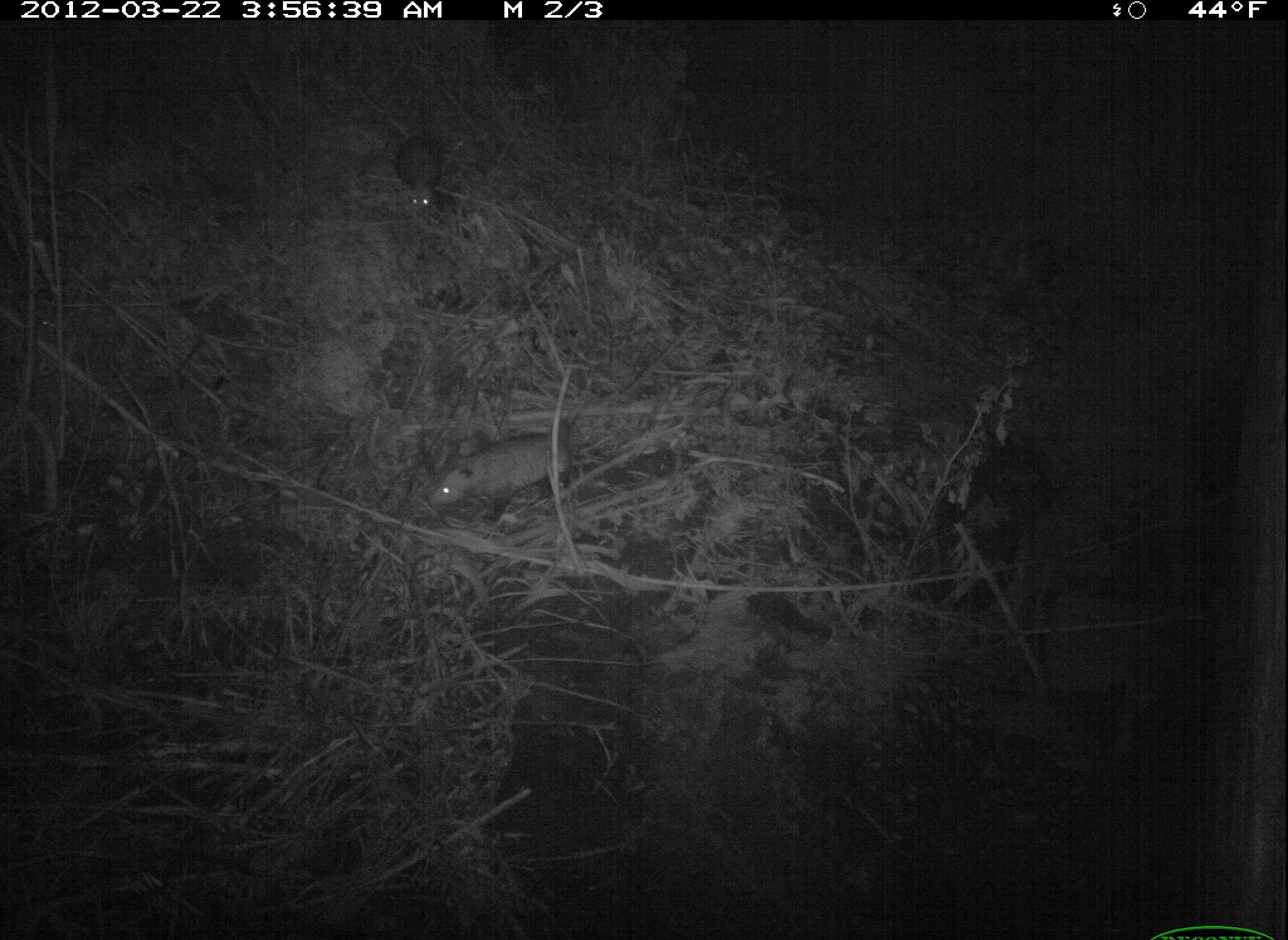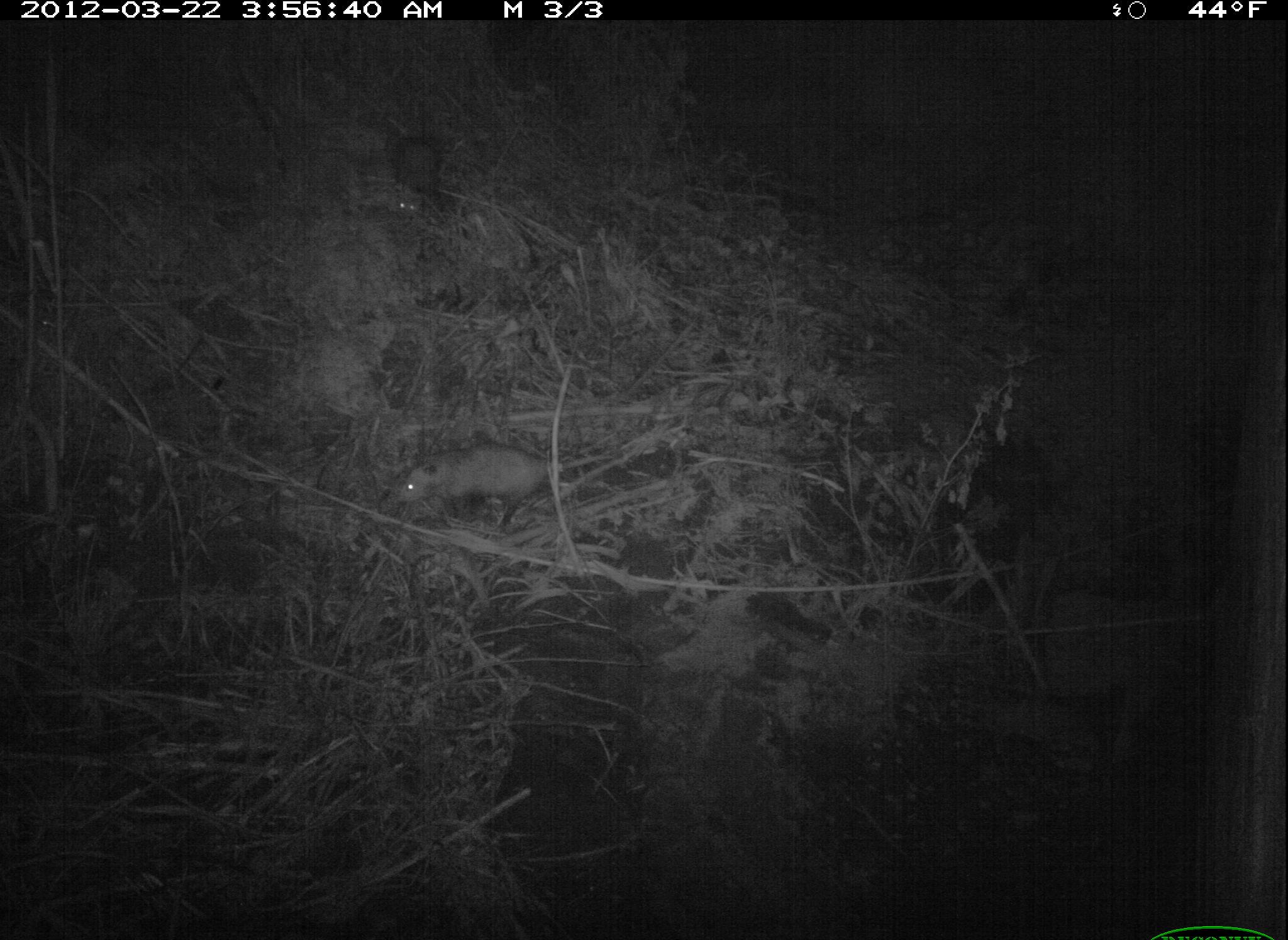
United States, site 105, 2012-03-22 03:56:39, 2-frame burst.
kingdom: Animalia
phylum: Chordata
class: Mammalia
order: Didelphimorphia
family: Didelphidae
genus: Didelphis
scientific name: Didelphis virginiana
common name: virginia opossum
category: opossum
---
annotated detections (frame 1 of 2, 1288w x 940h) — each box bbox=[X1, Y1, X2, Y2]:
opossum: bbox=[419, 414, 591, 528]; bbox=[388, 119, 451, 225]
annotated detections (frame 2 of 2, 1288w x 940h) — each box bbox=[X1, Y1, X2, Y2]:
opossum: bbox=[382, 427, 633, 540]